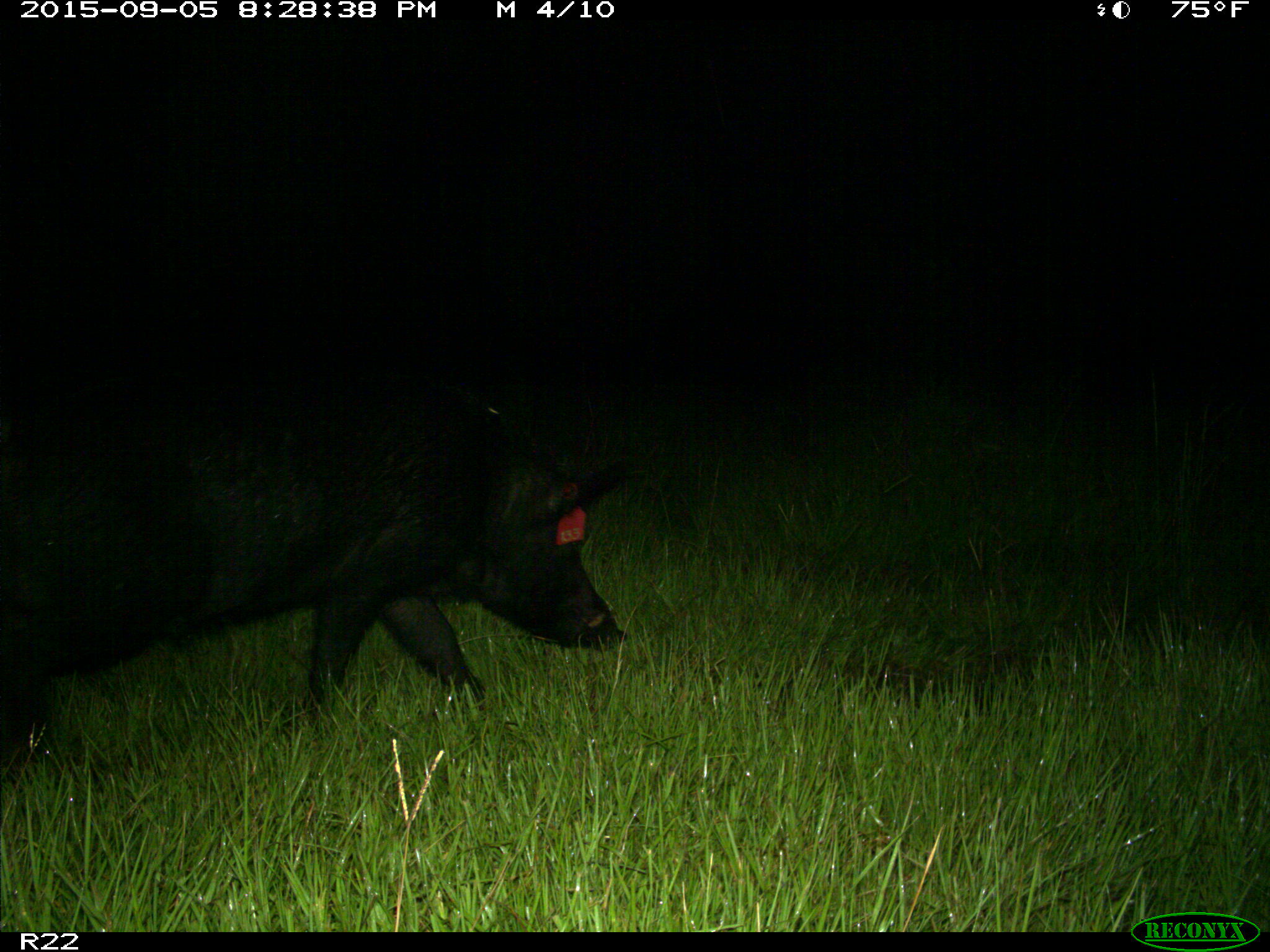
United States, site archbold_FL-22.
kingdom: Animalia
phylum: Chordata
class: Mammalia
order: Artiodactyla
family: Suidae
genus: Sus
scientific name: Sus scrofa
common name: wild boar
Sus scrofa (wild boar).